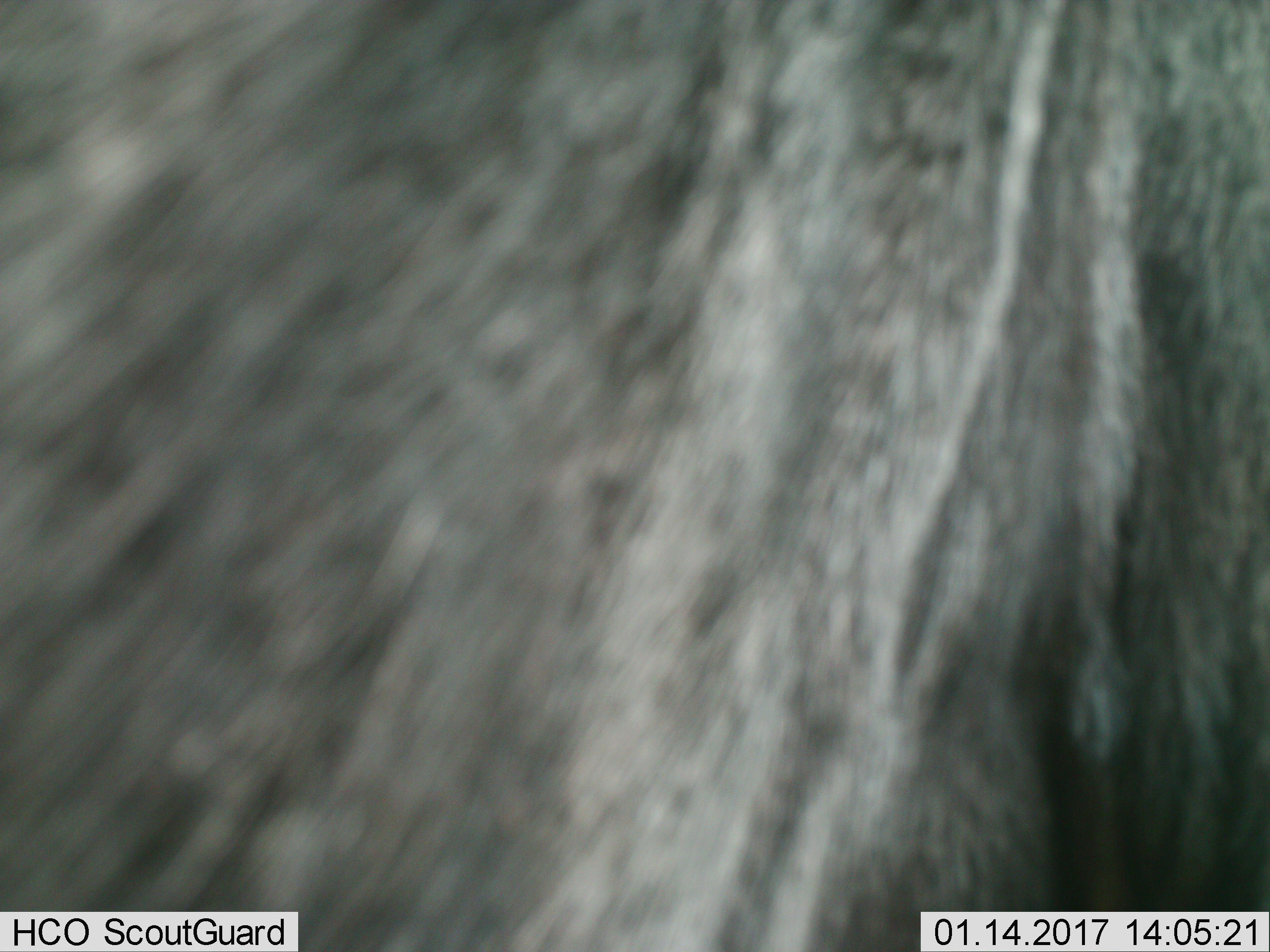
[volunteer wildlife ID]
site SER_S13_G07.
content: unidentified animal